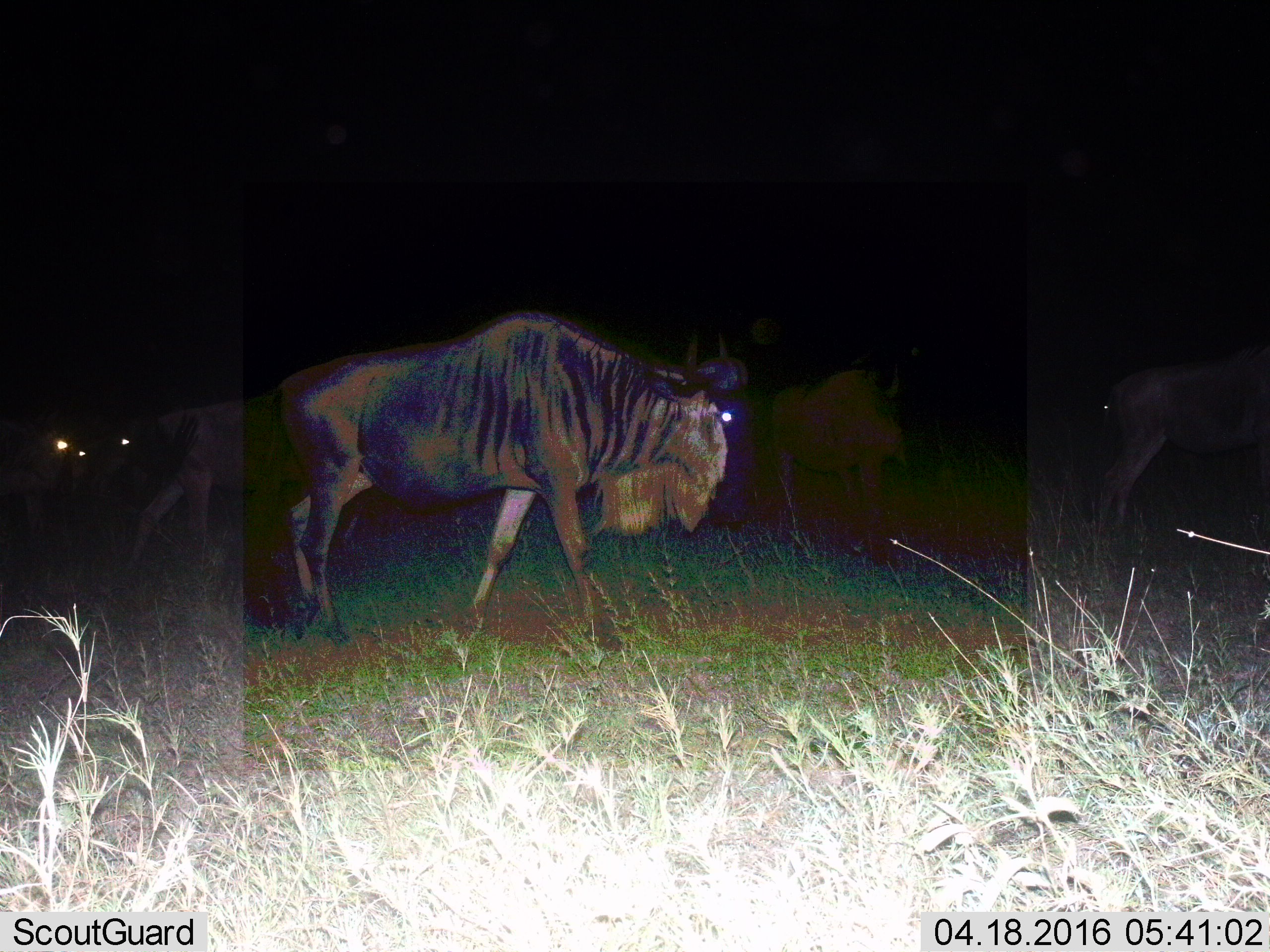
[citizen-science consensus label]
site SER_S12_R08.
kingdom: Animalia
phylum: Chordata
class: Mammalia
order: Artiodactyla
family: Bovidae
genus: Connochaetes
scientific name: Connochaetes taurinus taurinus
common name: blue wildebeest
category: wildebeestblue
Wildebeestblue (blue wildebeest) (Connochaetes taurinus taurinus), count 6. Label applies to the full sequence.